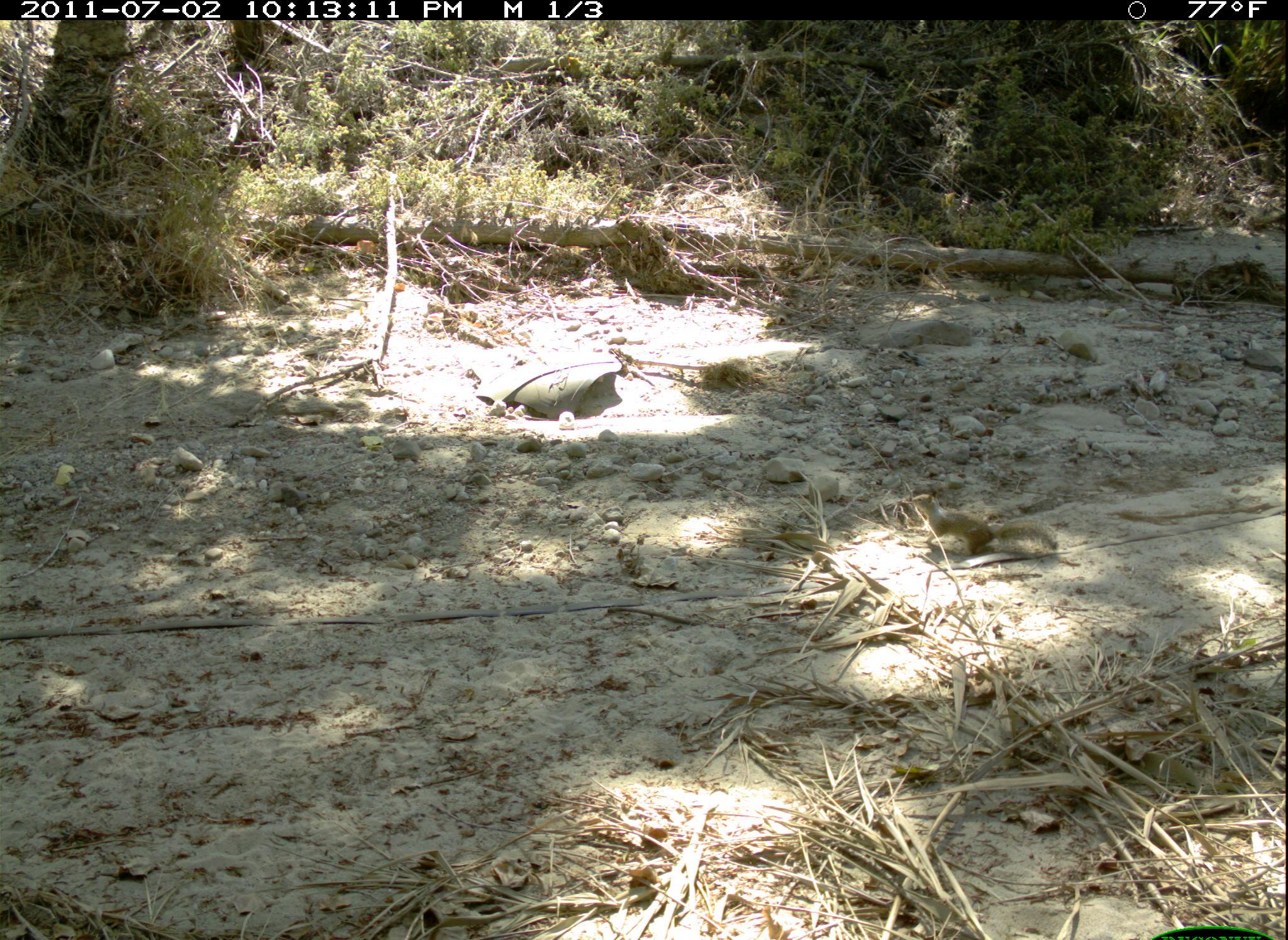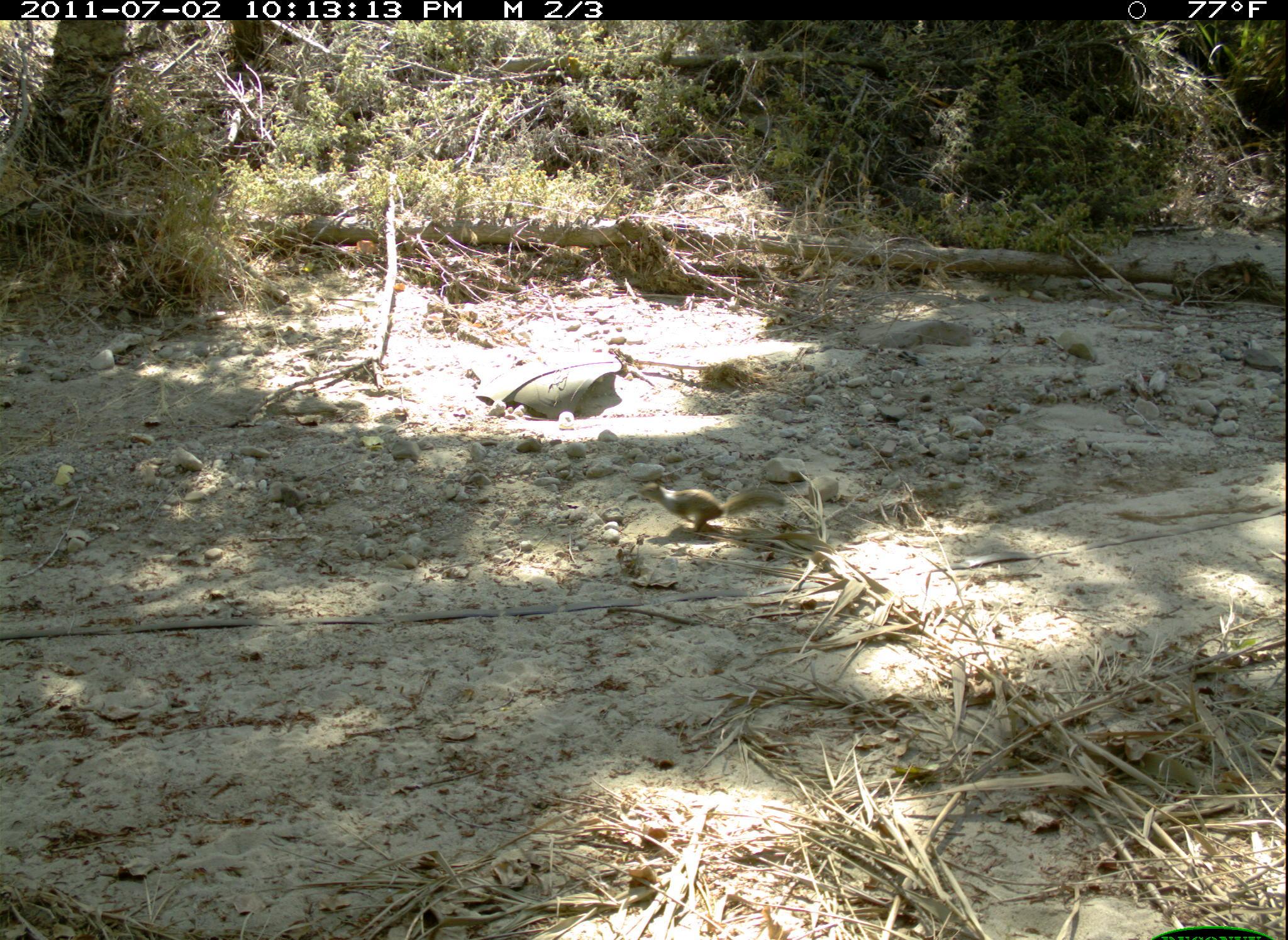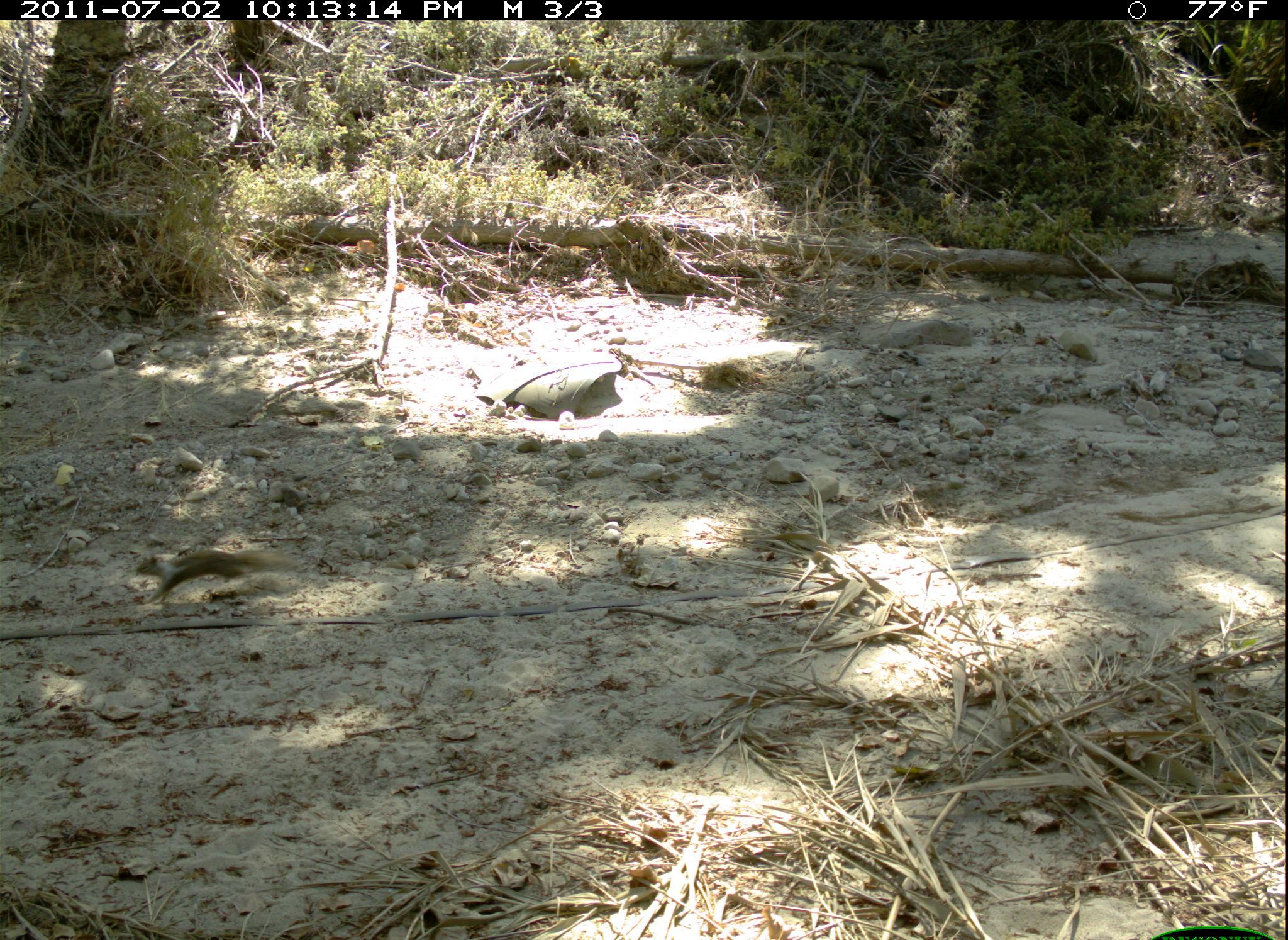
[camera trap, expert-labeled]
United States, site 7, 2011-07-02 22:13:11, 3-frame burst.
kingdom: Animalia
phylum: Chordata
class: Mammalia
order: Rodentia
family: Sciuridae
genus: Sciurus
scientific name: Sciurus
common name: squirrel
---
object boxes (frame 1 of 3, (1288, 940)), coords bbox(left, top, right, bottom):
squirrel: bbox(869, 482, 1071, 569)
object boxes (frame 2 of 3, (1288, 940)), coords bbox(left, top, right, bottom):
squirrel: bbox(625, 459, 797, 552)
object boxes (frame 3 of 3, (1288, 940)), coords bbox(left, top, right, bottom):
squirrel: bbox(103, 512, 317, 643)